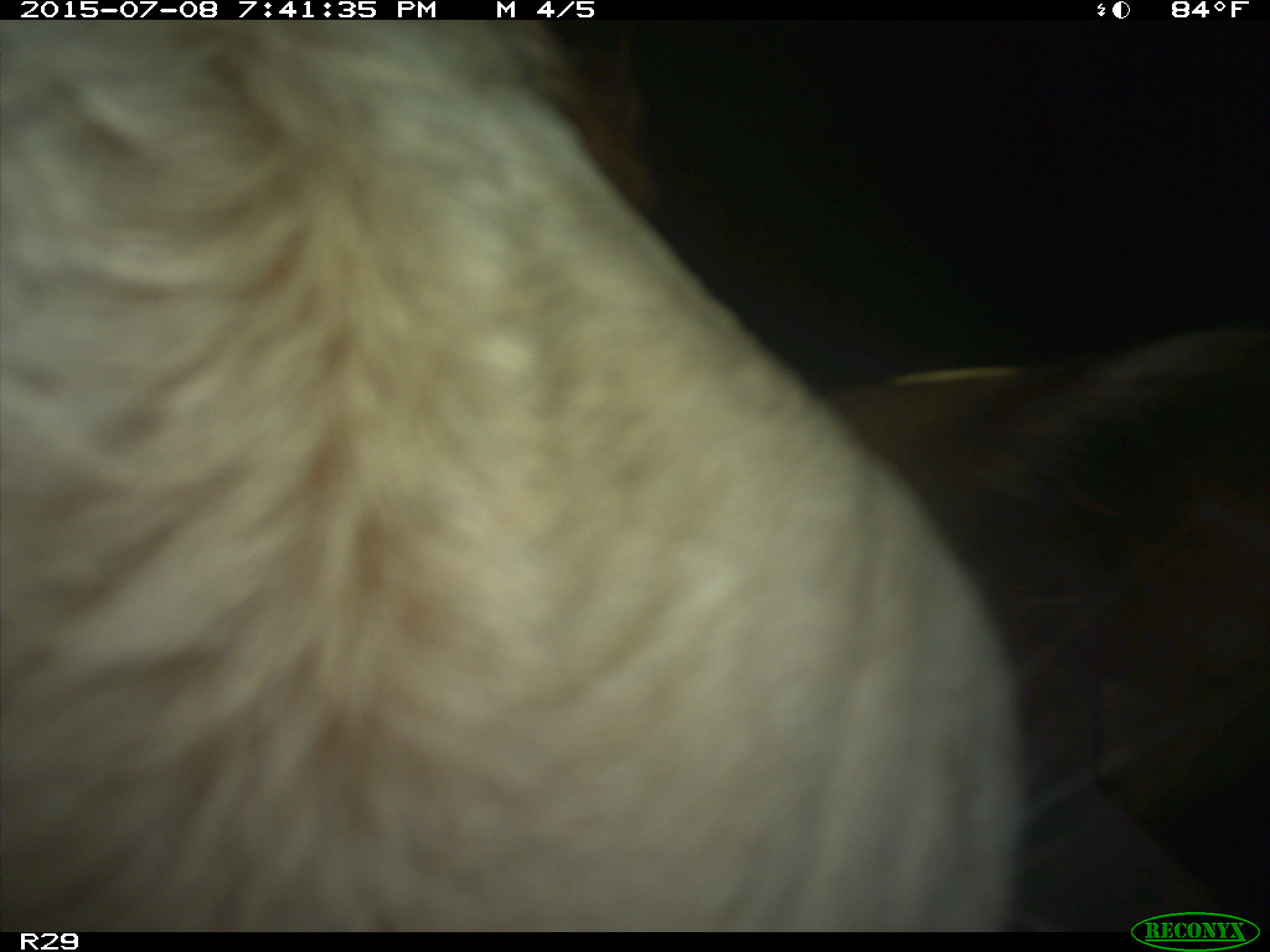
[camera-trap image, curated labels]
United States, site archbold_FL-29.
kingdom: Animalia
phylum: Chordata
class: Mammalia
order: Artiodactyla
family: Bovidae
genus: Bos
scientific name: Bos taurus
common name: domestic cow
Bos taurus (domestic cow).